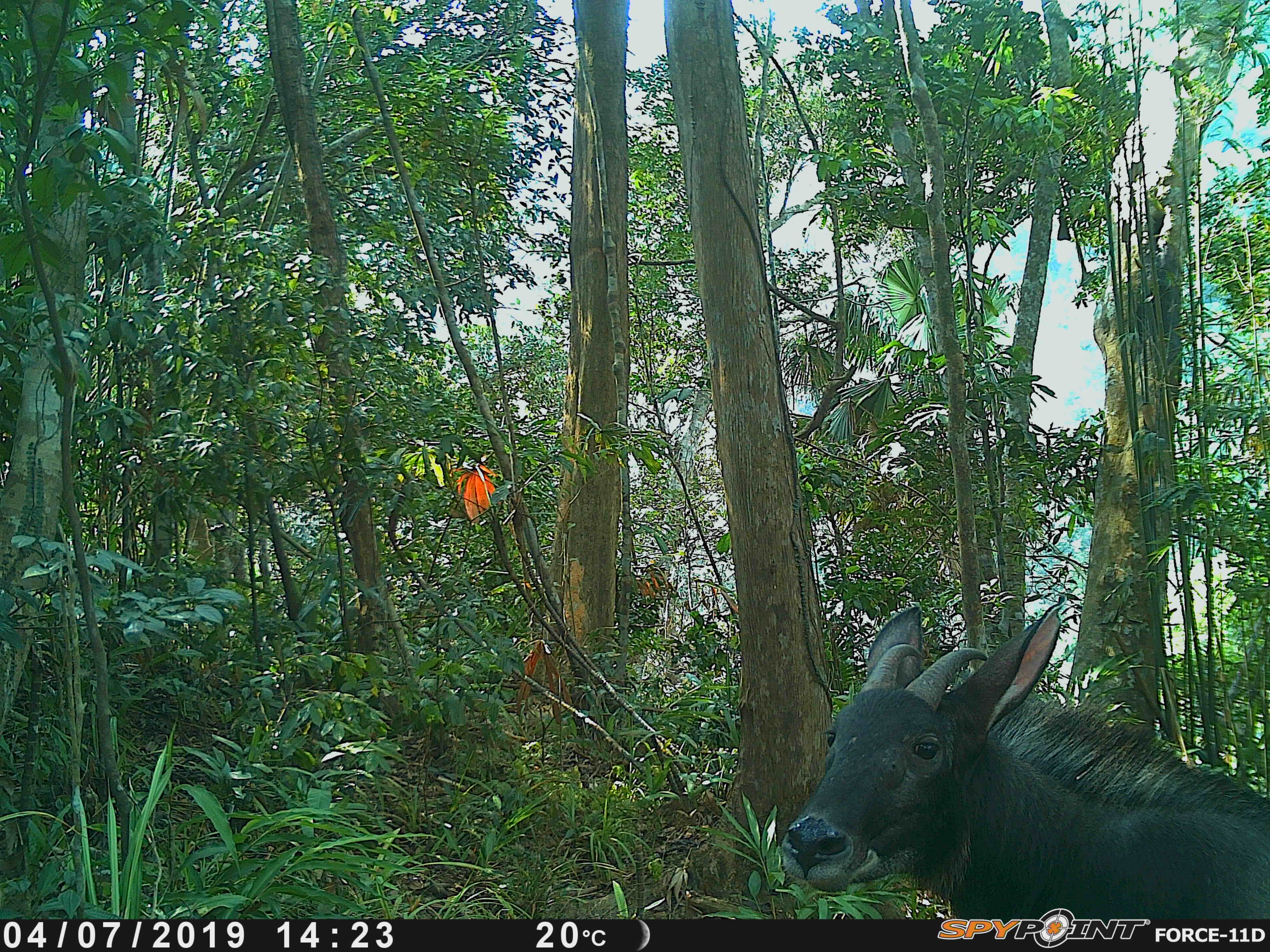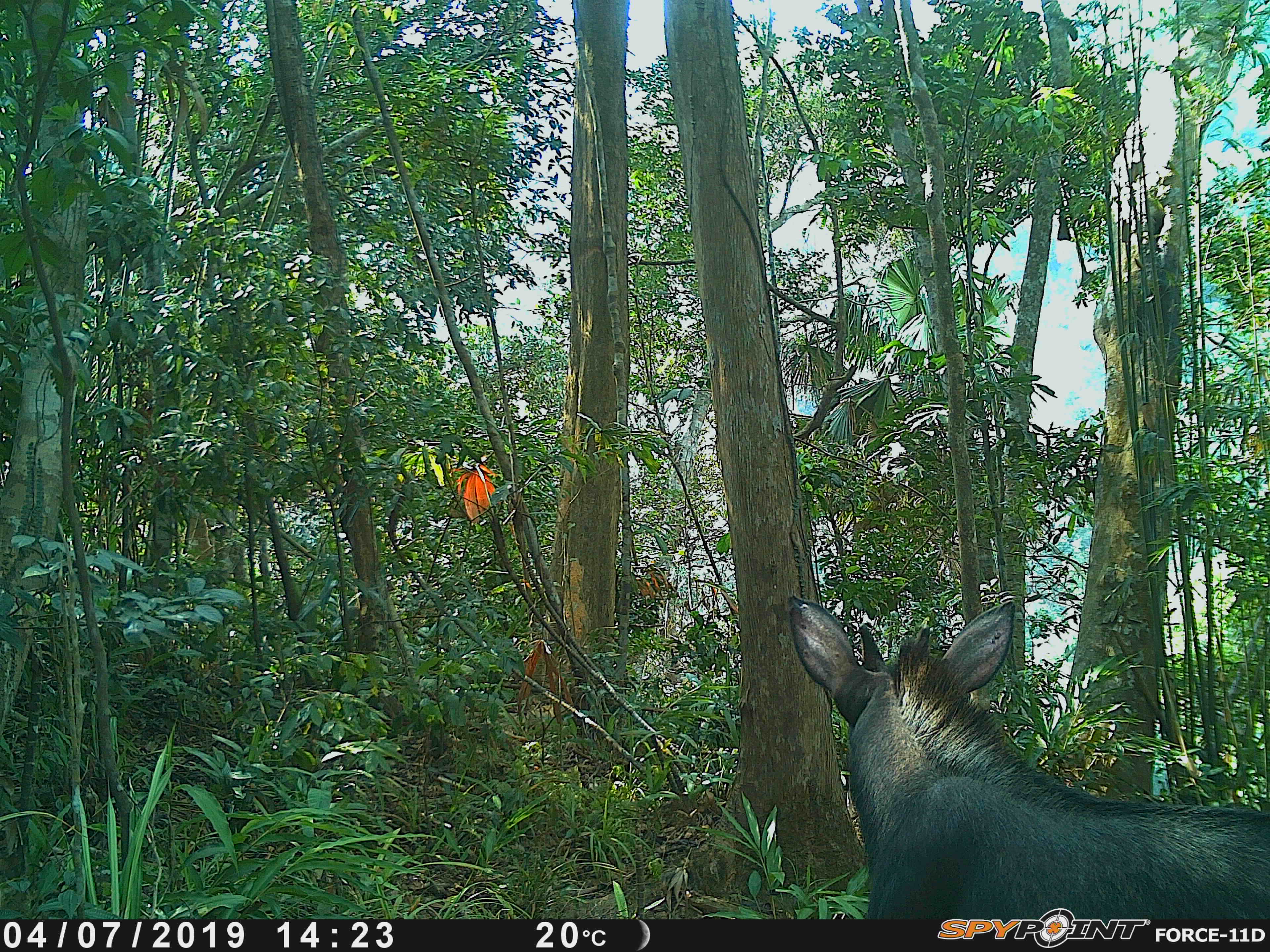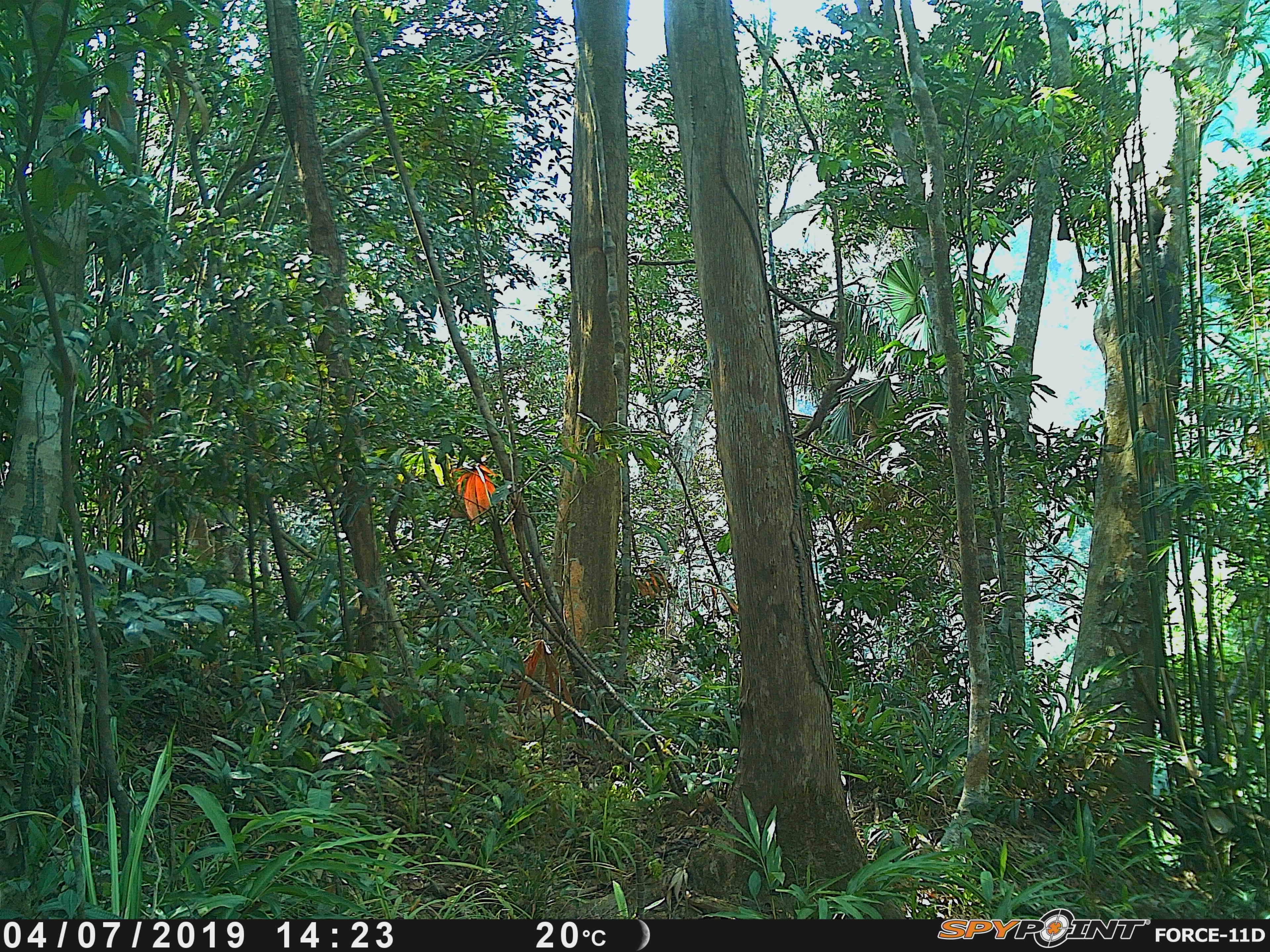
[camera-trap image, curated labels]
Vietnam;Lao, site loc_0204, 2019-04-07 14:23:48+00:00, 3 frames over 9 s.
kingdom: Animalia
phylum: Chordata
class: Mammalia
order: Artiodactyla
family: Bovidae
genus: Capricornis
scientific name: Capricornis sumatraensis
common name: chinese serow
Chinese serow (Capricornis sumatraensis). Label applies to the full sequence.